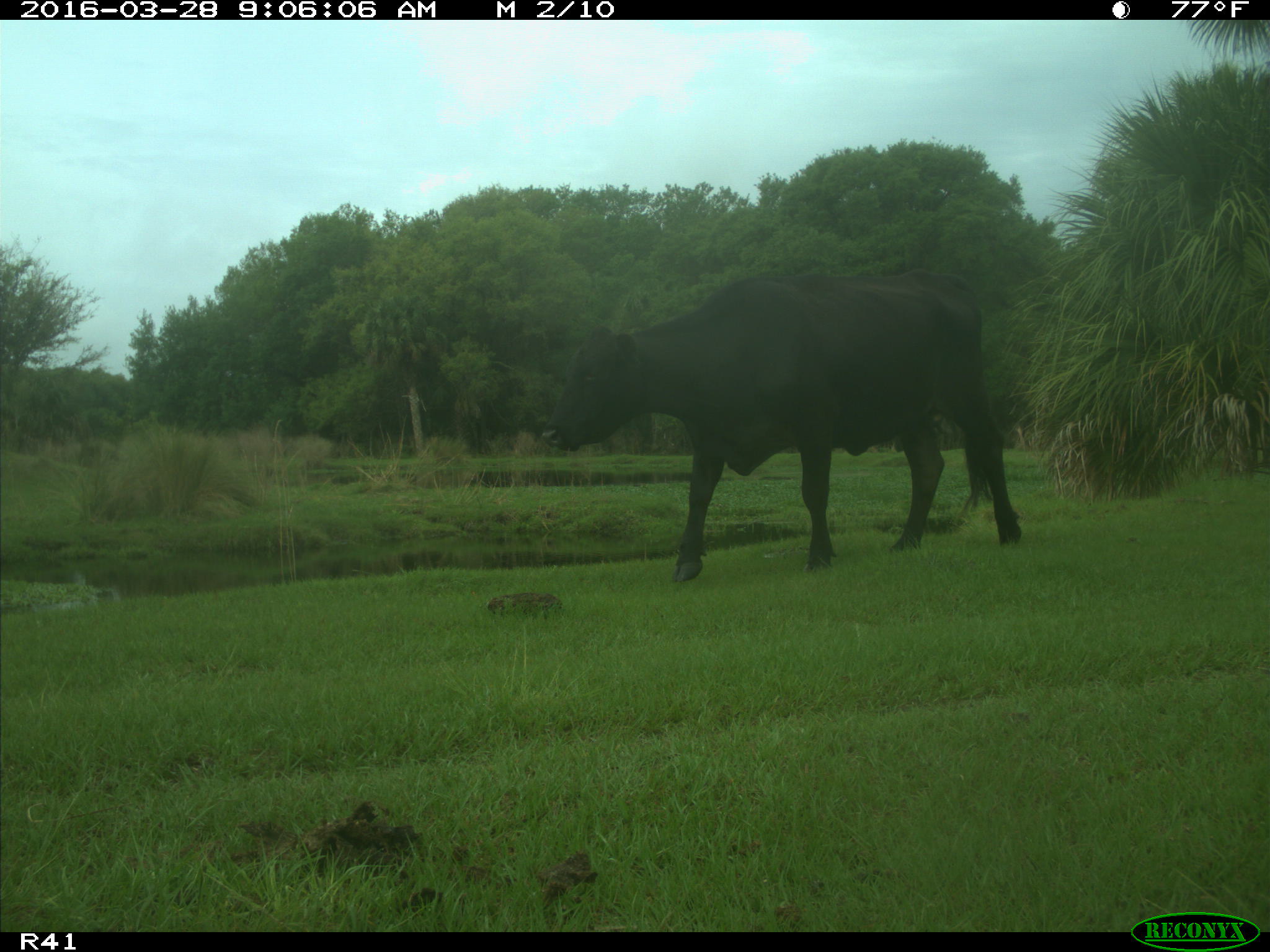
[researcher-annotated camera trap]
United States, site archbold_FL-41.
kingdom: Animalia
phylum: Chordata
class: Mammalia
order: Artiodactyla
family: Bovidae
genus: Bos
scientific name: Bos taurus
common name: domestic cow